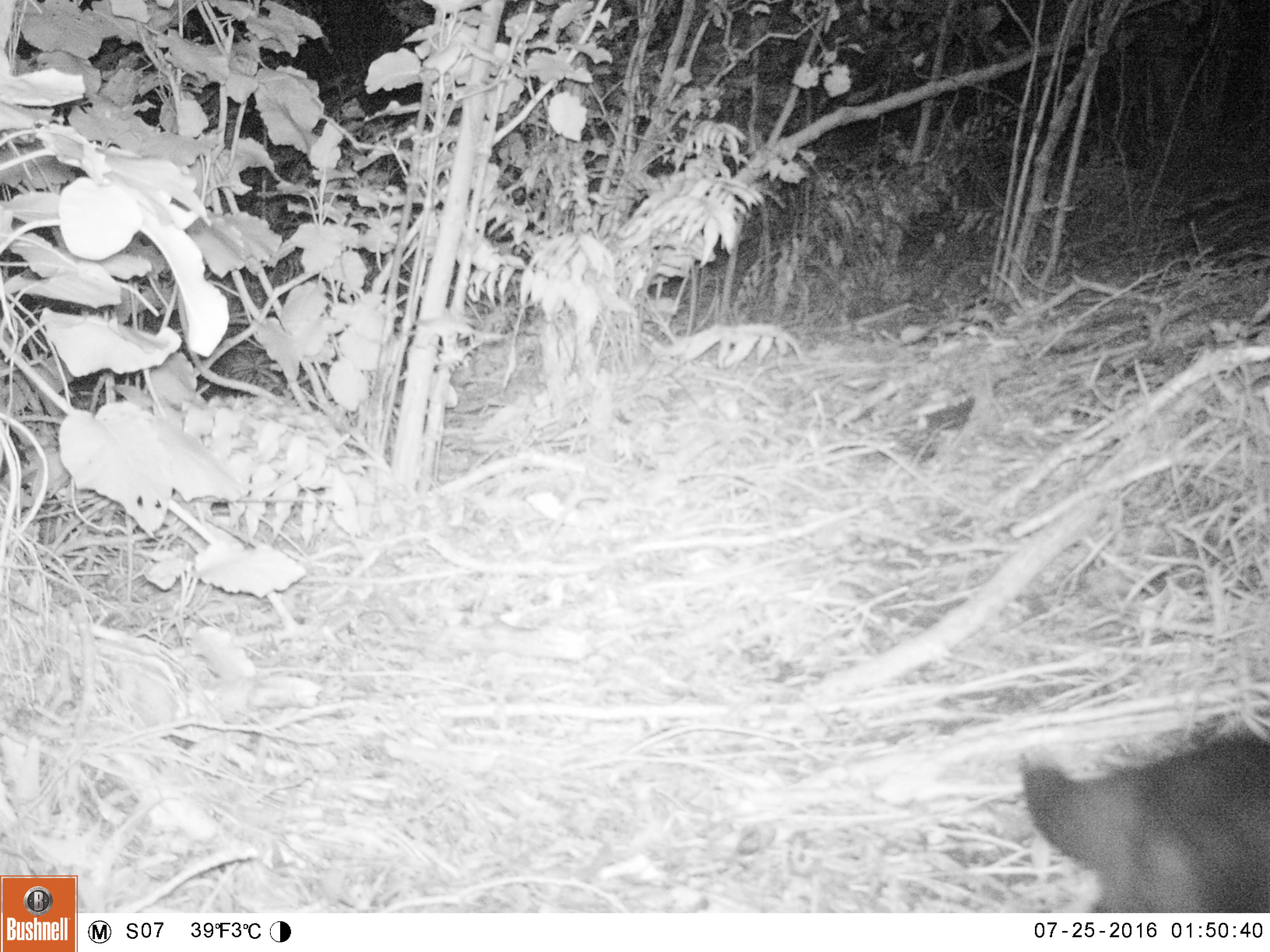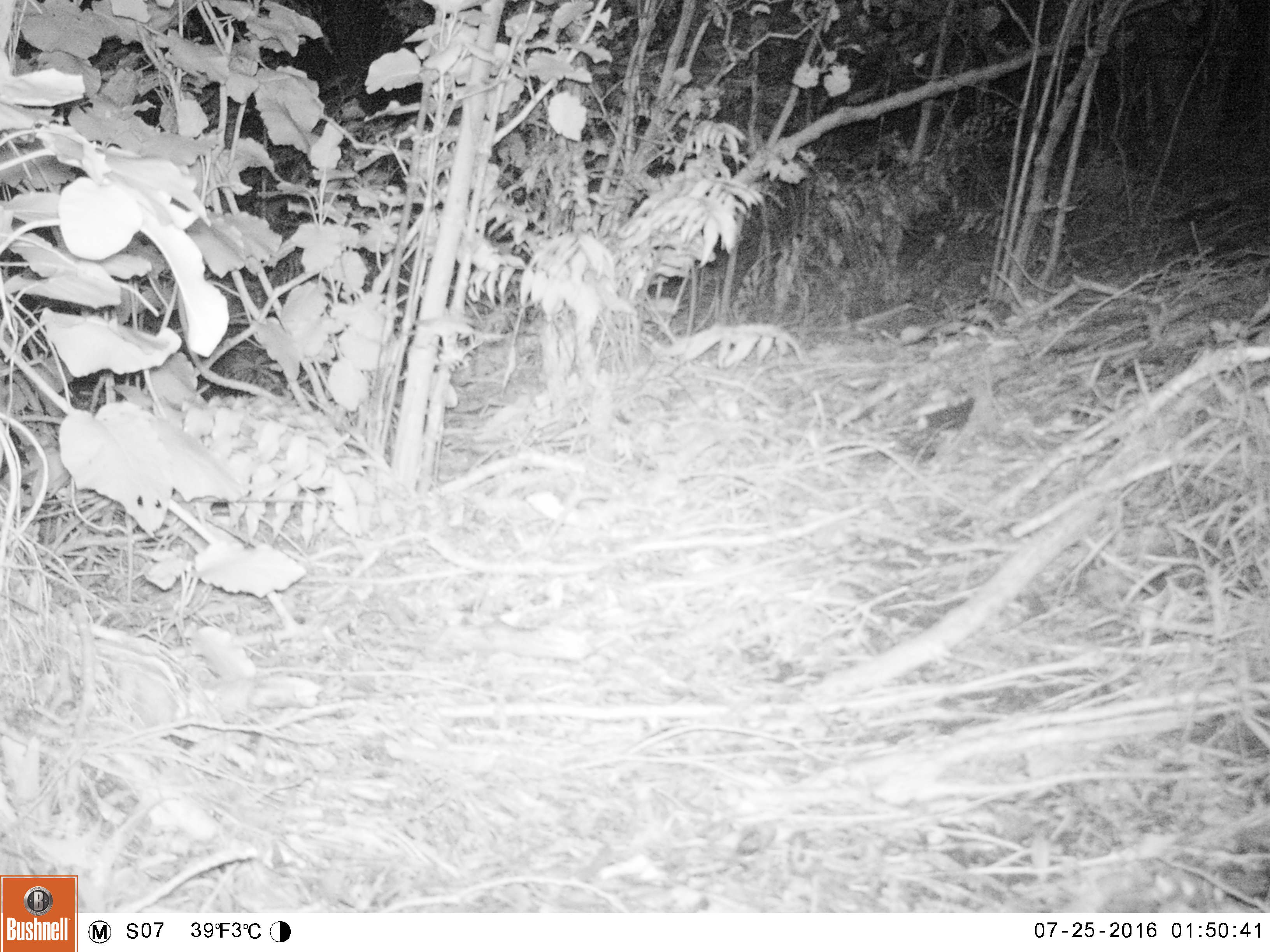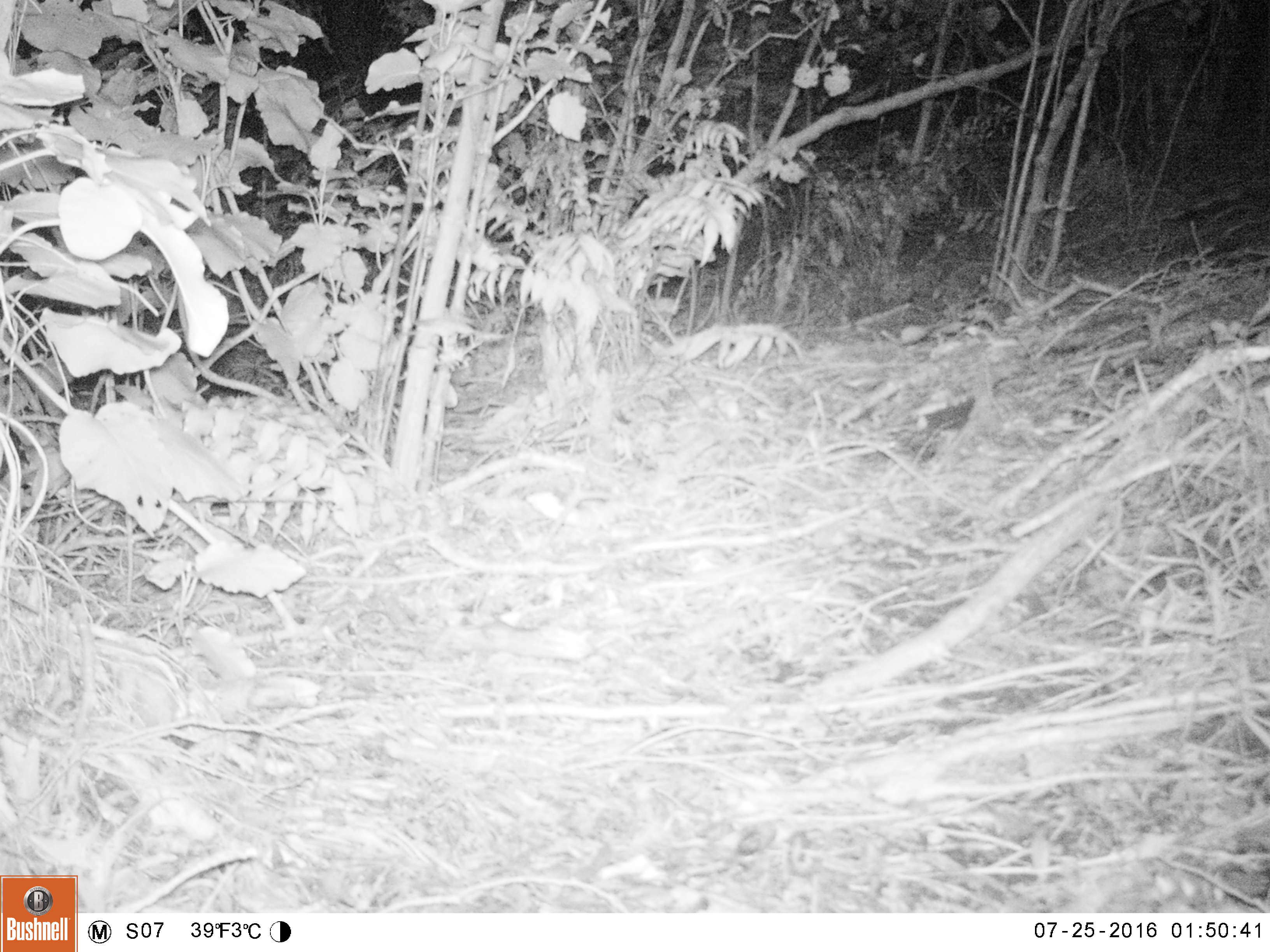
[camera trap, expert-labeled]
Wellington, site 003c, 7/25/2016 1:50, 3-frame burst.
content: unidentified animal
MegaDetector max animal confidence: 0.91